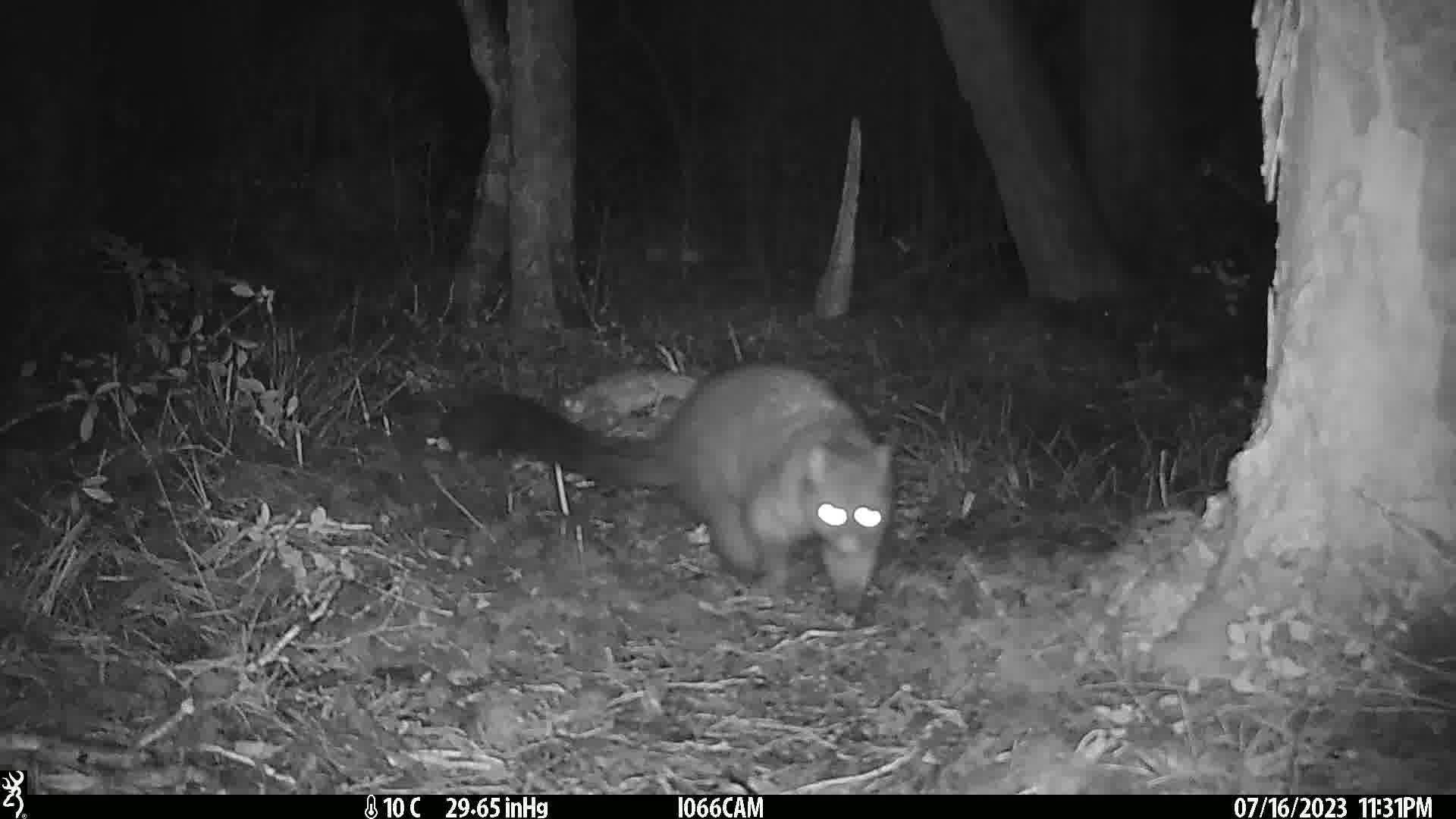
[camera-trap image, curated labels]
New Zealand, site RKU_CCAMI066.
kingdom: Animalia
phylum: Chordata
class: Mammalia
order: Diprotodontia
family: Phalangeridae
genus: Trichosurus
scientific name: Trichosurus vulpecula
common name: common brushtail possum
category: possum